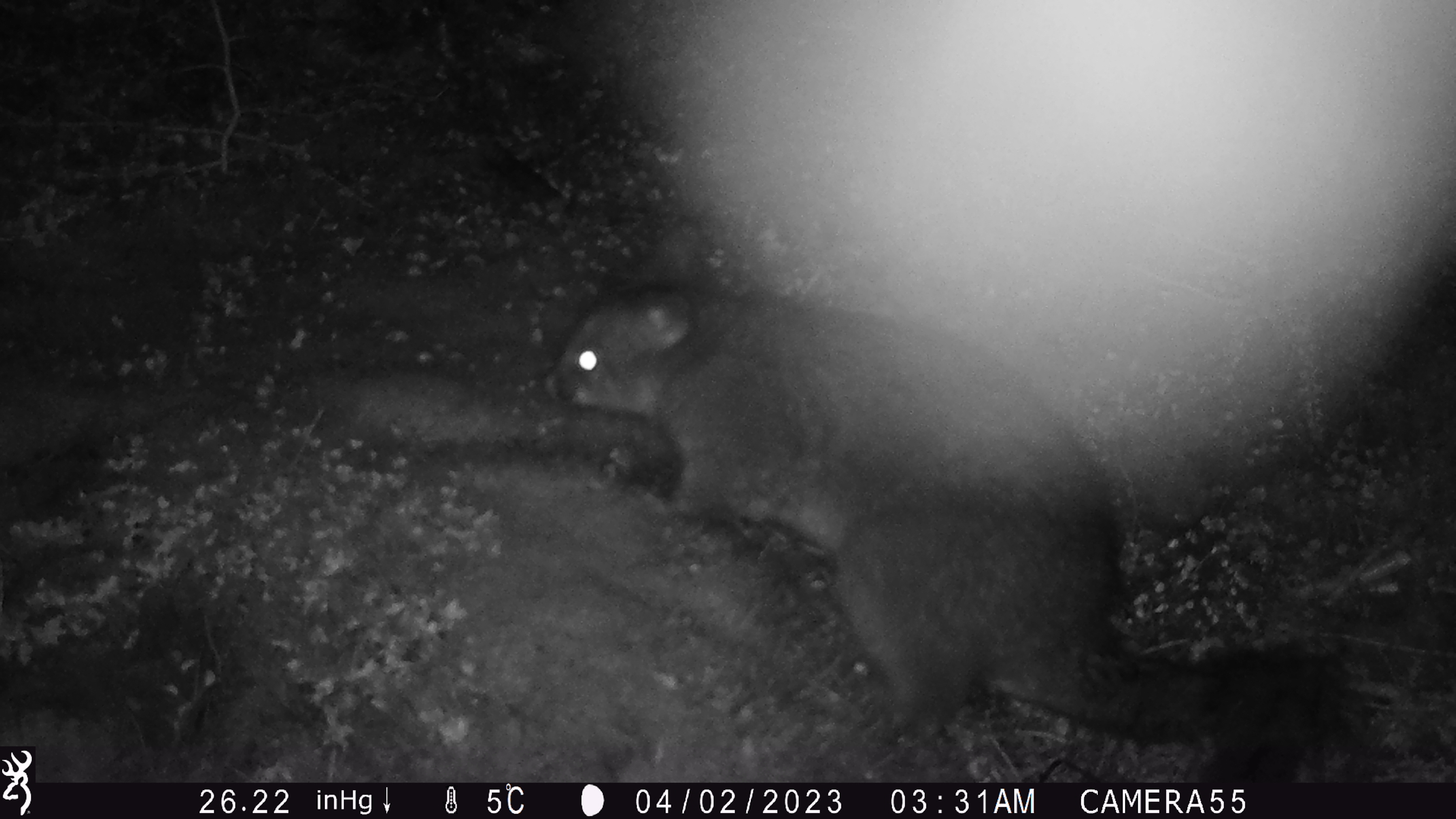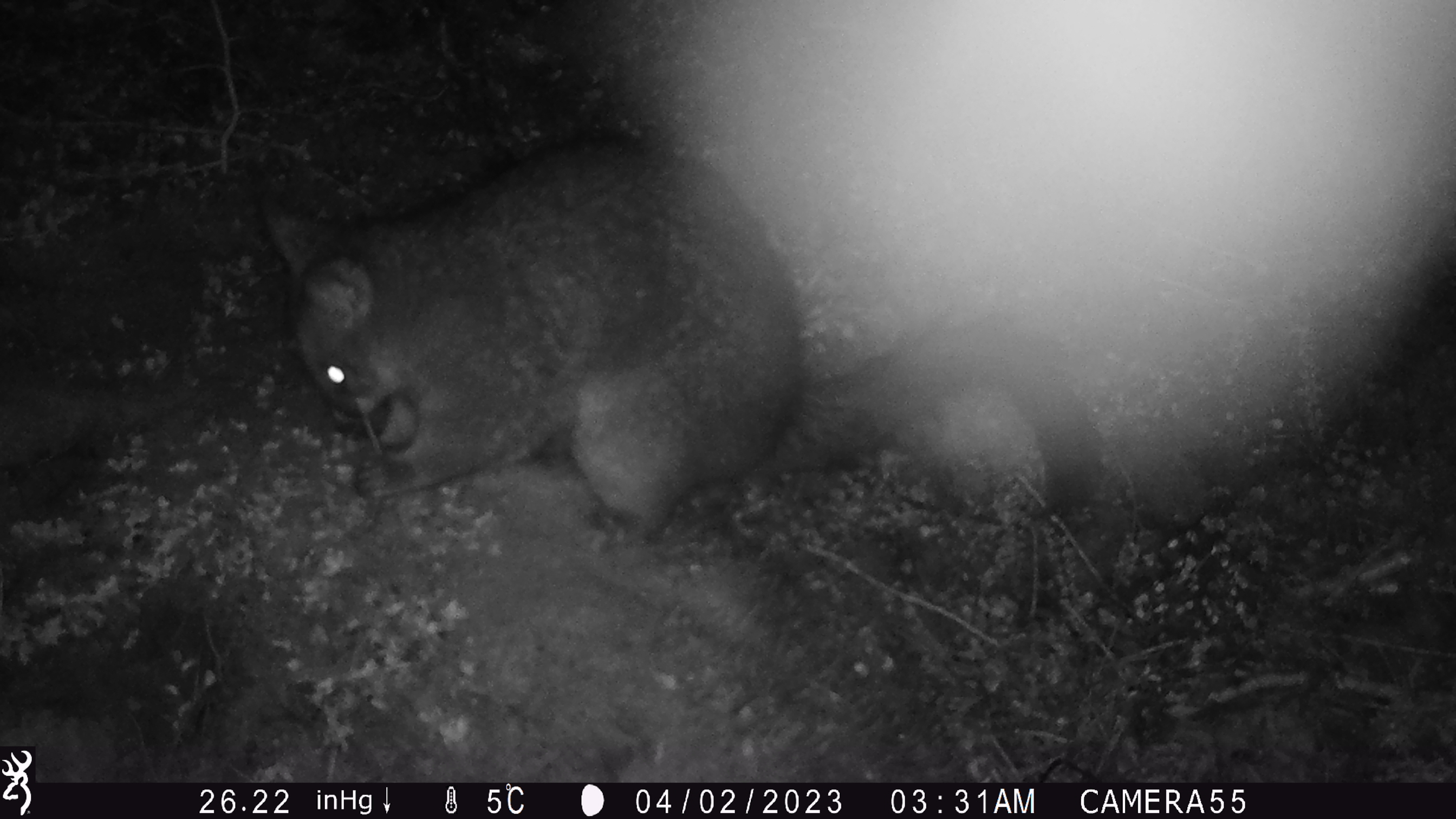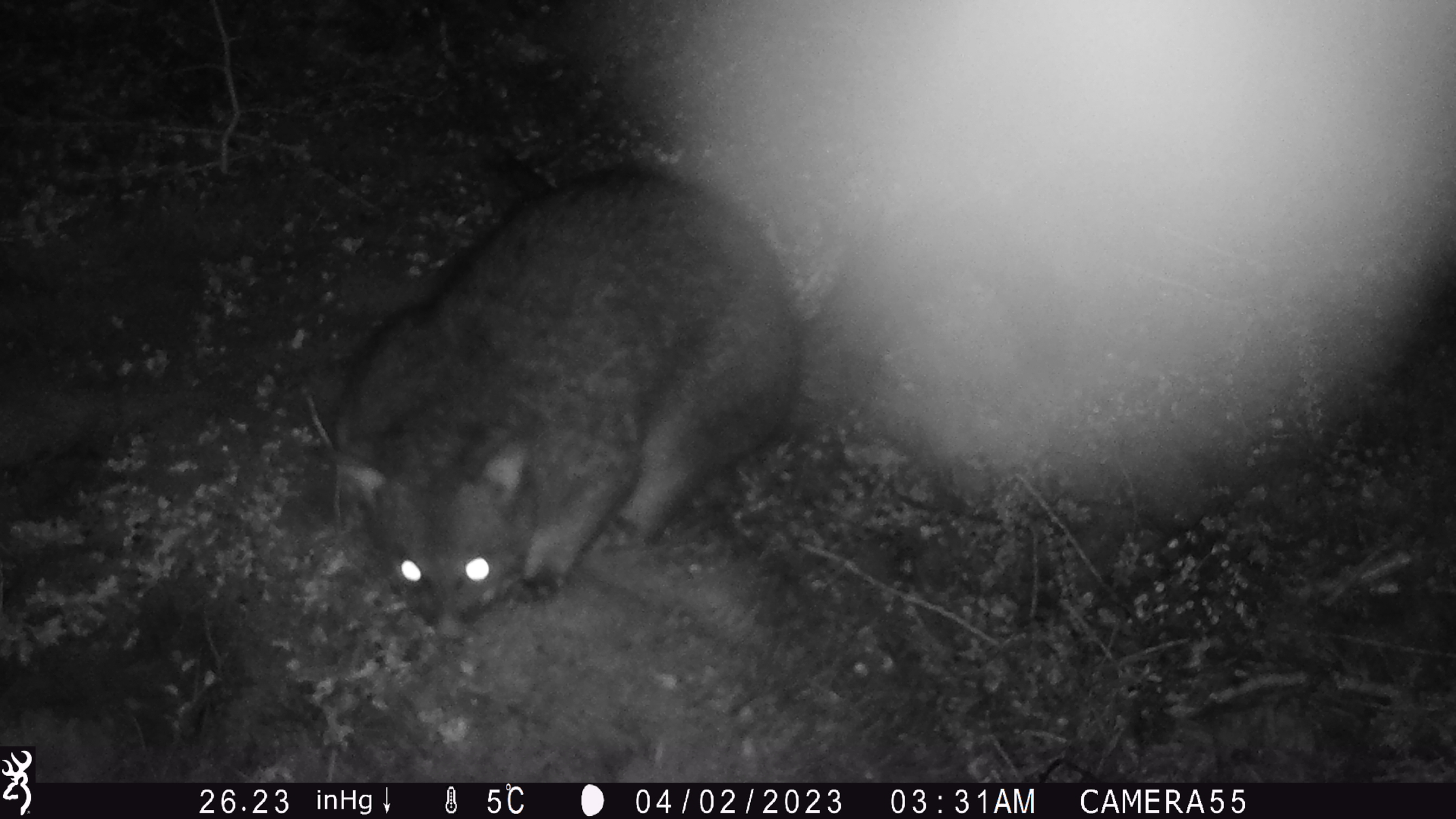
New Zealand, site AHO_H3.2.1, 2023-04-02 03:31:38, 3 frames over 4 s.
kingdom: Animalia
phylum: Chordata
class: Mammalia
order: Carnivora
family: Mustelidae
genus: Mustela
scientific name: Mustela erminea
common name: stoat